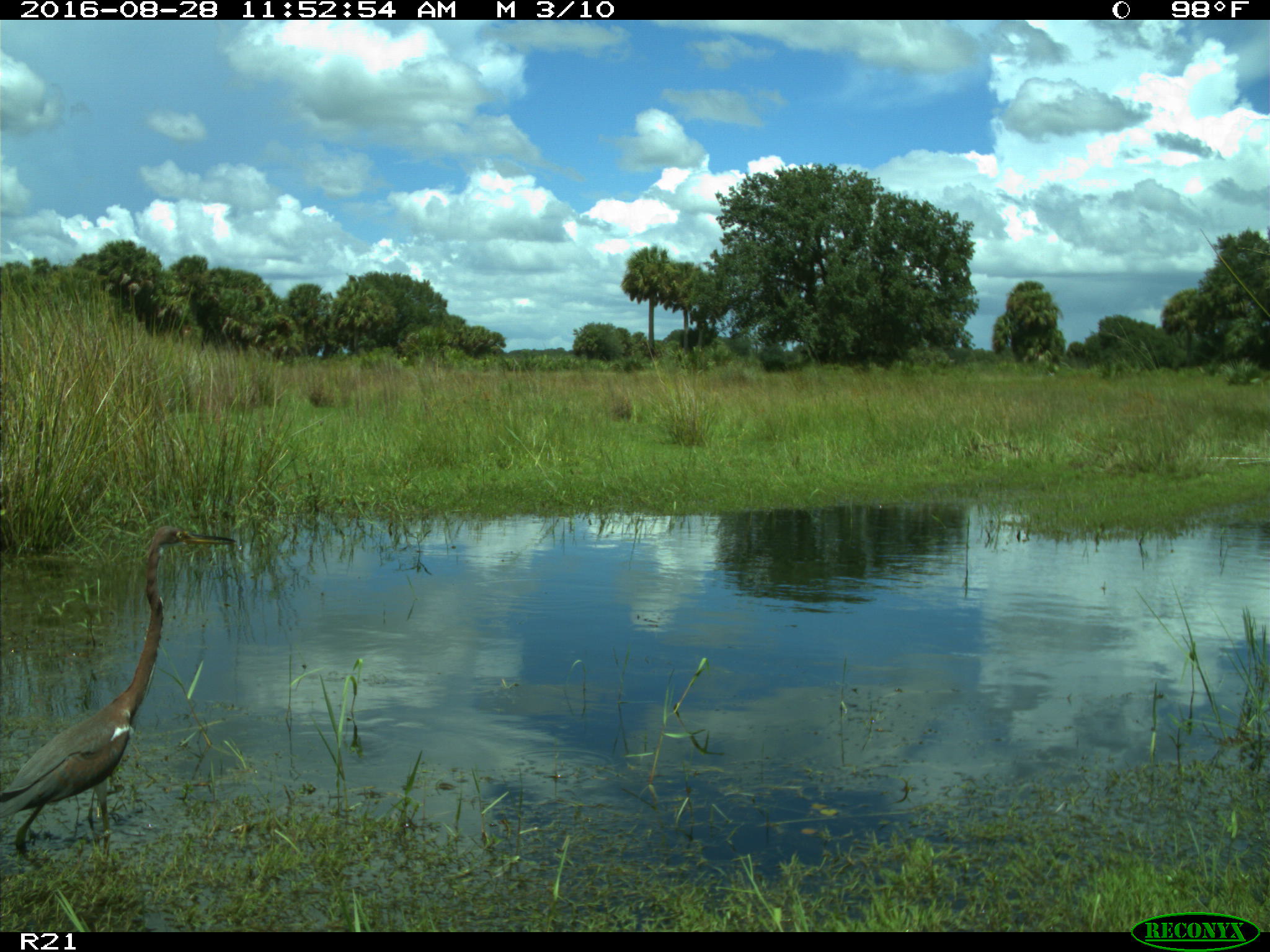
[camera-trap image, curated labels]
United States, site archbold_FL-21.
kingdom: Animalia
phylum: Chordata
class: Aves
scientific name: Aves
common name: birds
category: unidentified bird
Unidentified bird (birds) (Aves).